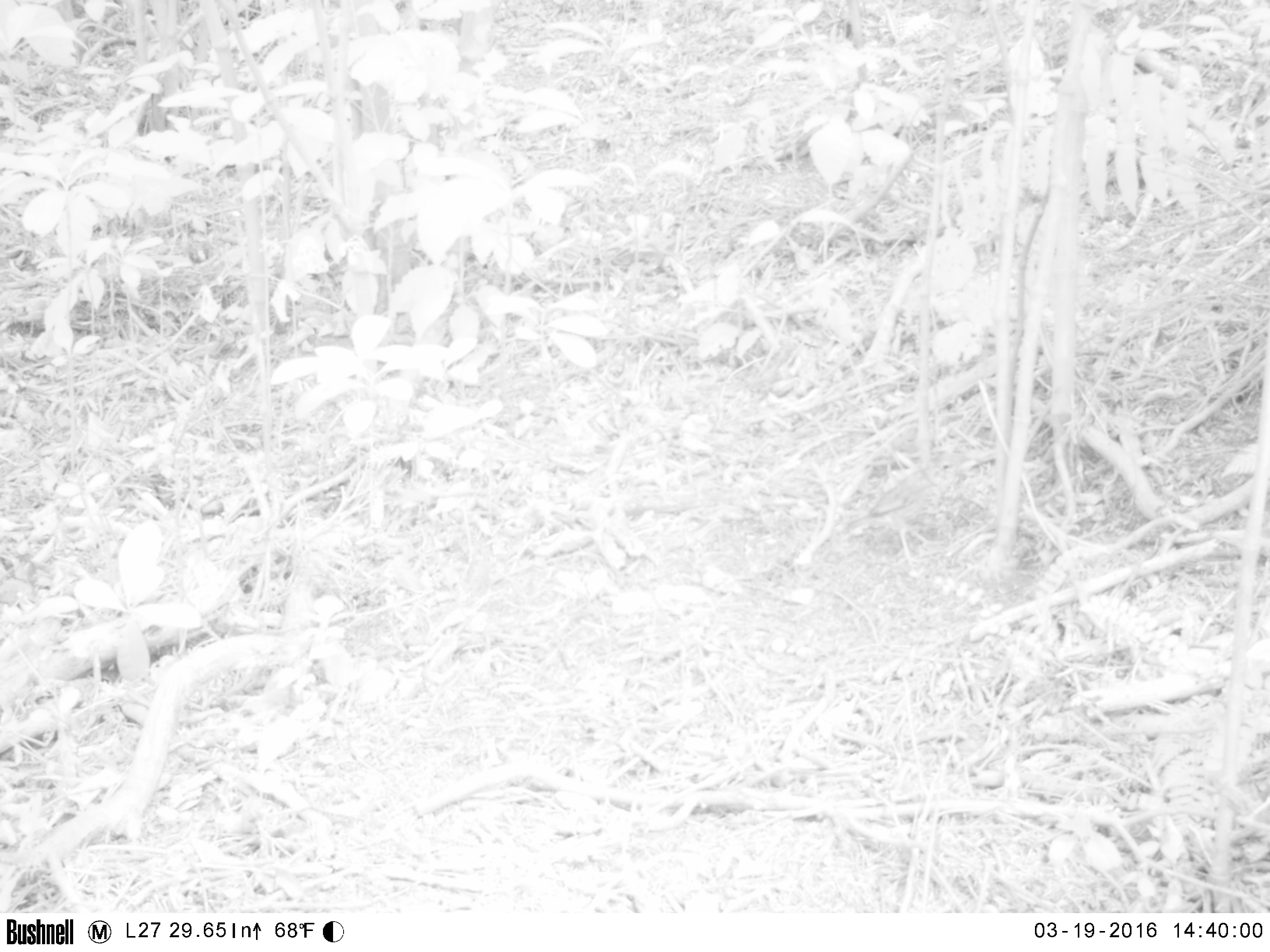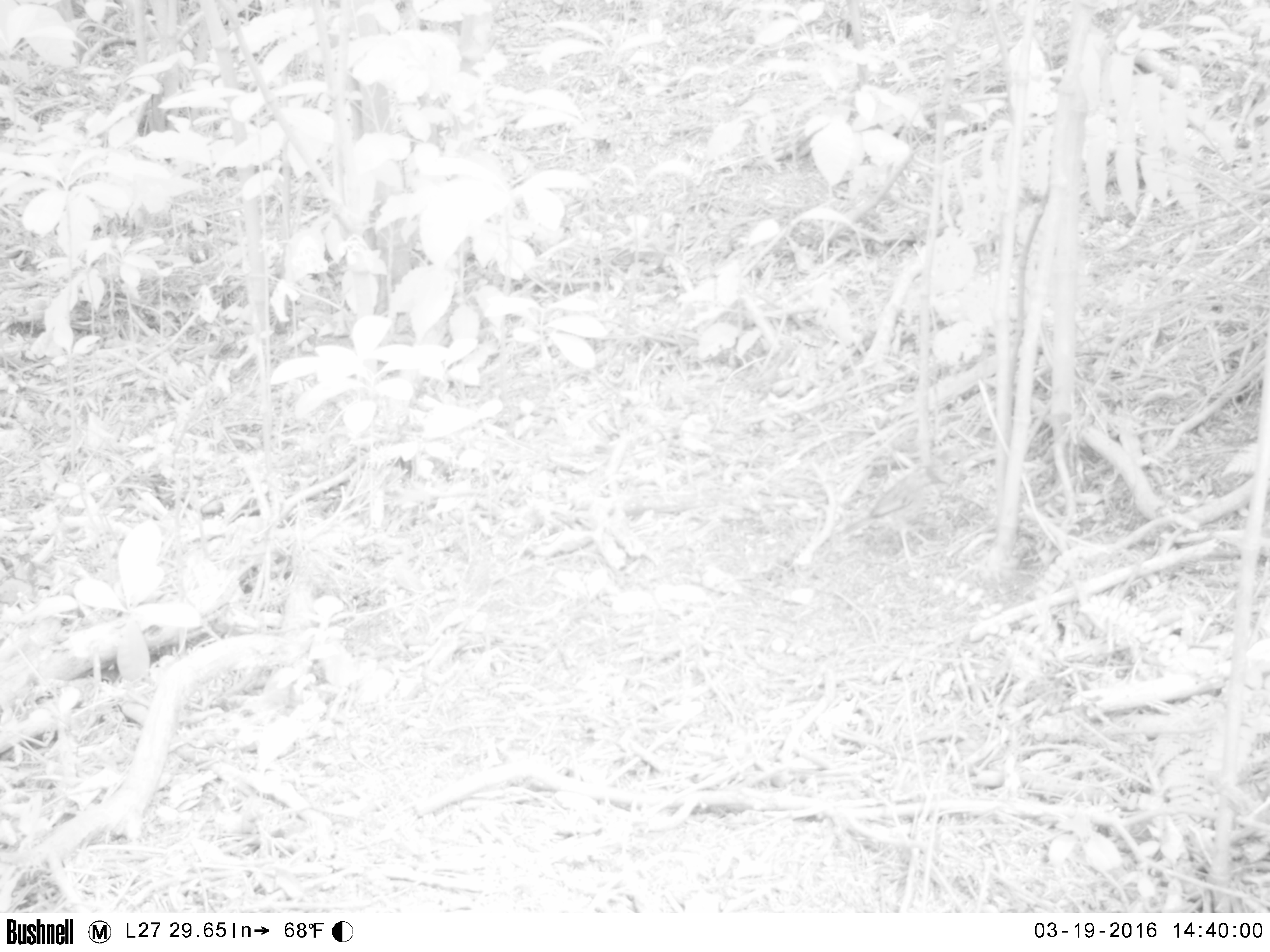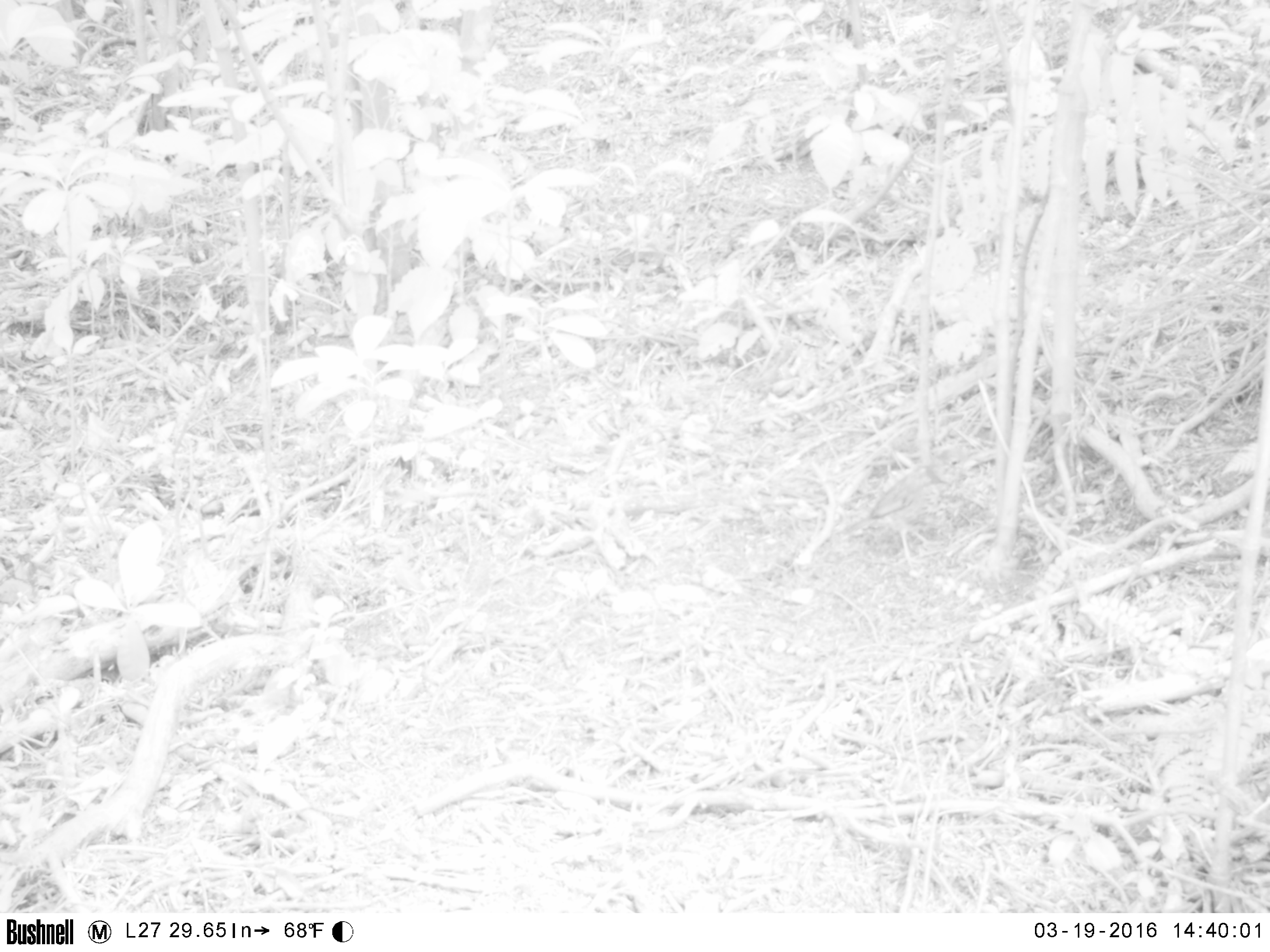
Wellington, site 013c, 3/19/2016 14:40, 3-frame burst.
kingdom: Animalia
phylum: Chordata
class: Aves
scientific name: Aves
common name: bird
Bird (Aves).